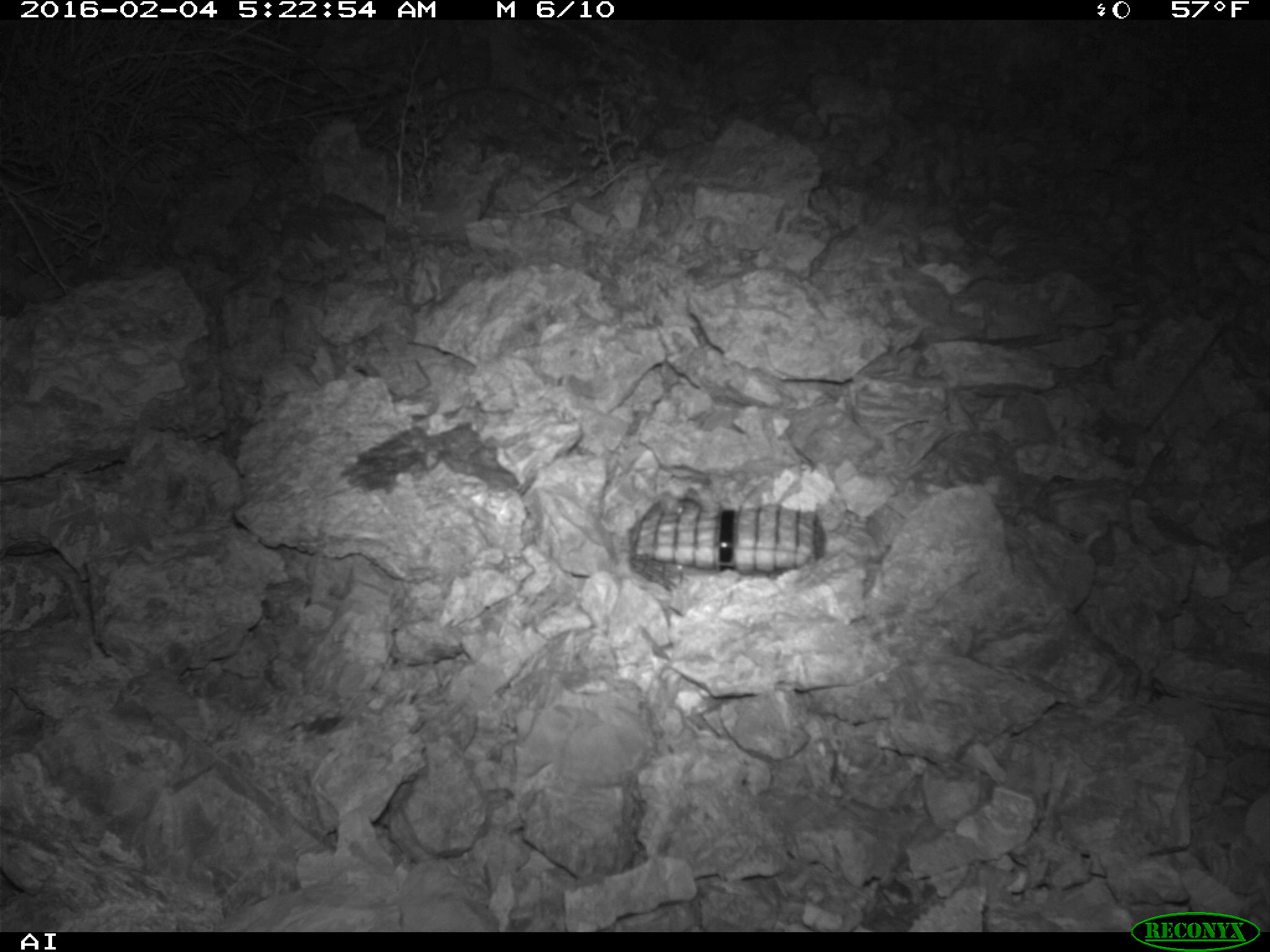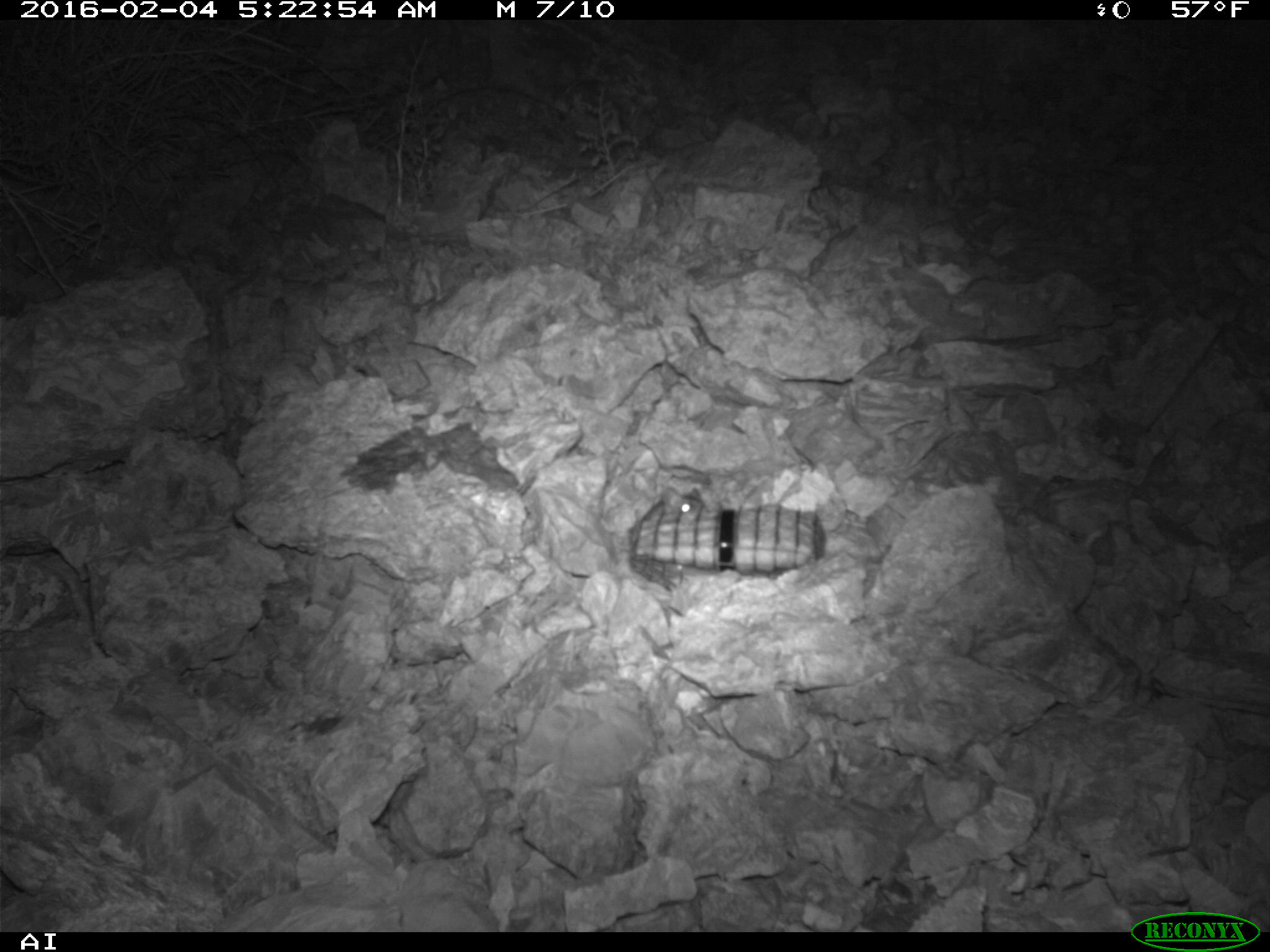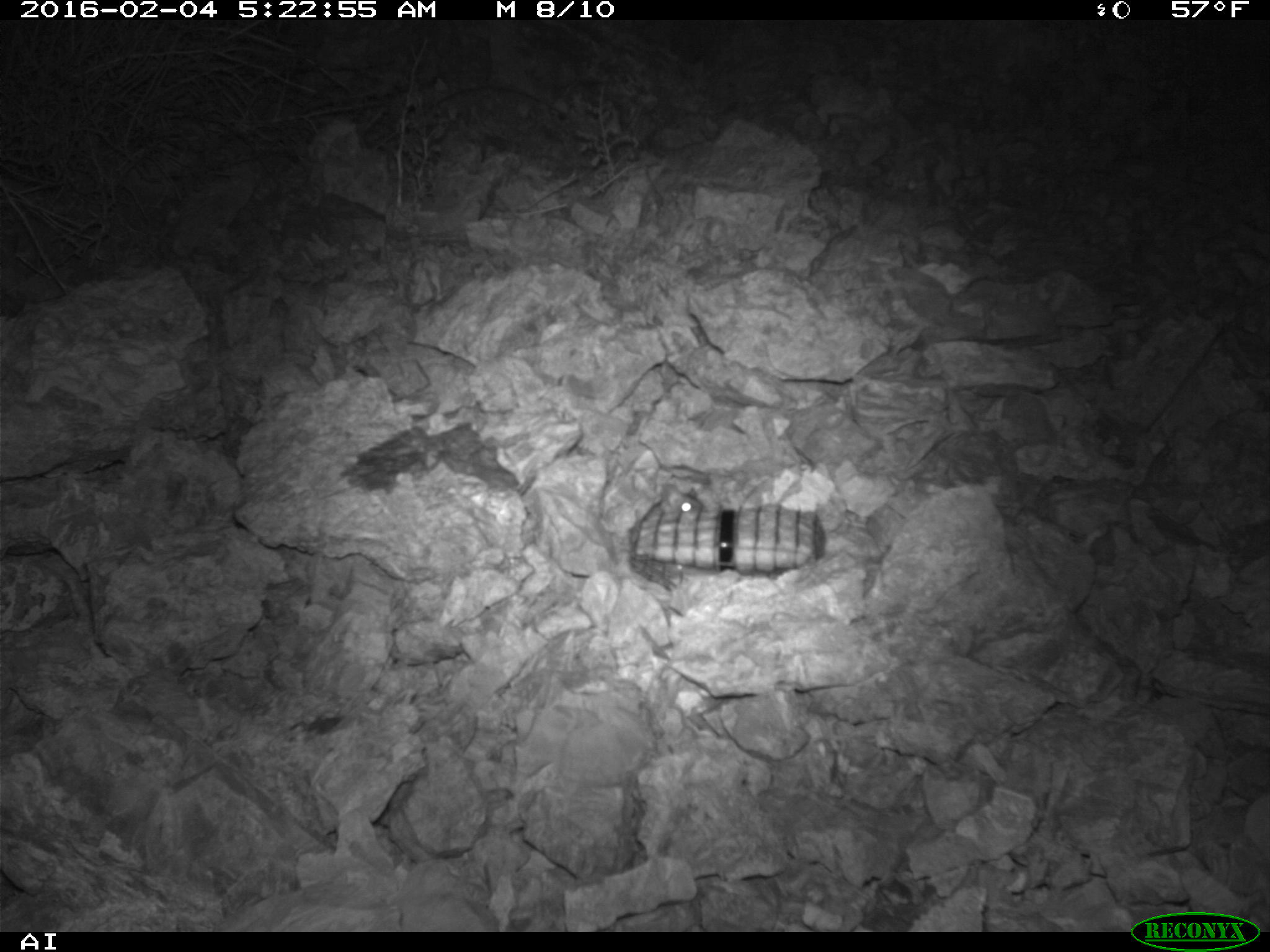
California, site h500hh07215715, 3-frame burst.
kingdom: Animalia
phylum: Chordata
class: Mammalia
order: Rodentia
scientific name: Rodentia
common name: rodent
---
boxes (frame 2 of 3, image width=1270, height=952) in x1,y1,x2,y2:
rodent: 631,483,706,564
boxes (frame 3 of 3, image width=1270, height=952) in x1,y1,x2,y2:
rodent: 632,483,706,531